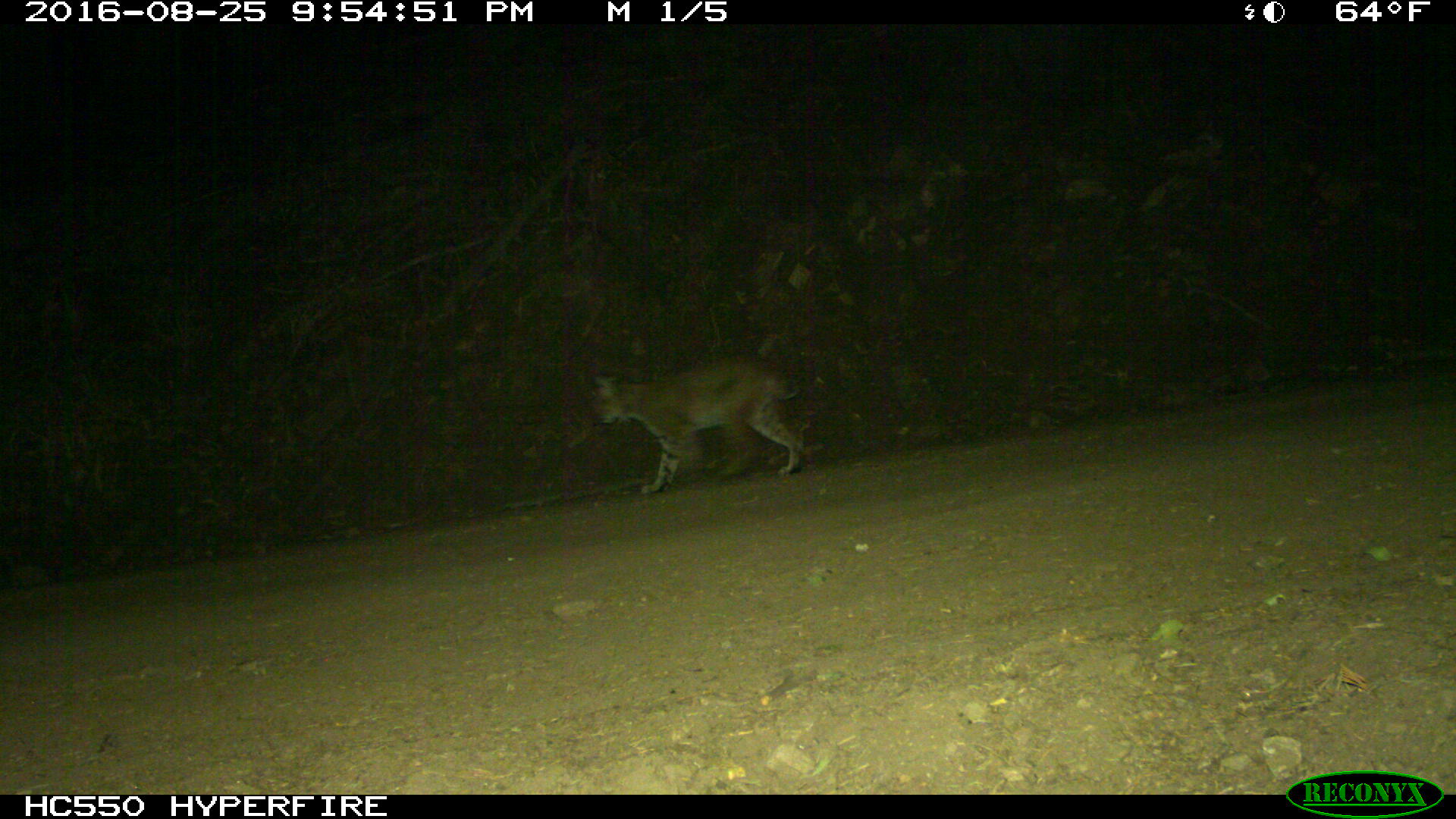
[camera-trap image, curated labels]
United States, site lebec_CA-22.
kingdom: Animalia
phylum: Chordata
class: Mammalia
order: Carnivora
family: Felidae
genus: Lynx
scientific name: Lynx rufus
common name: bobcat